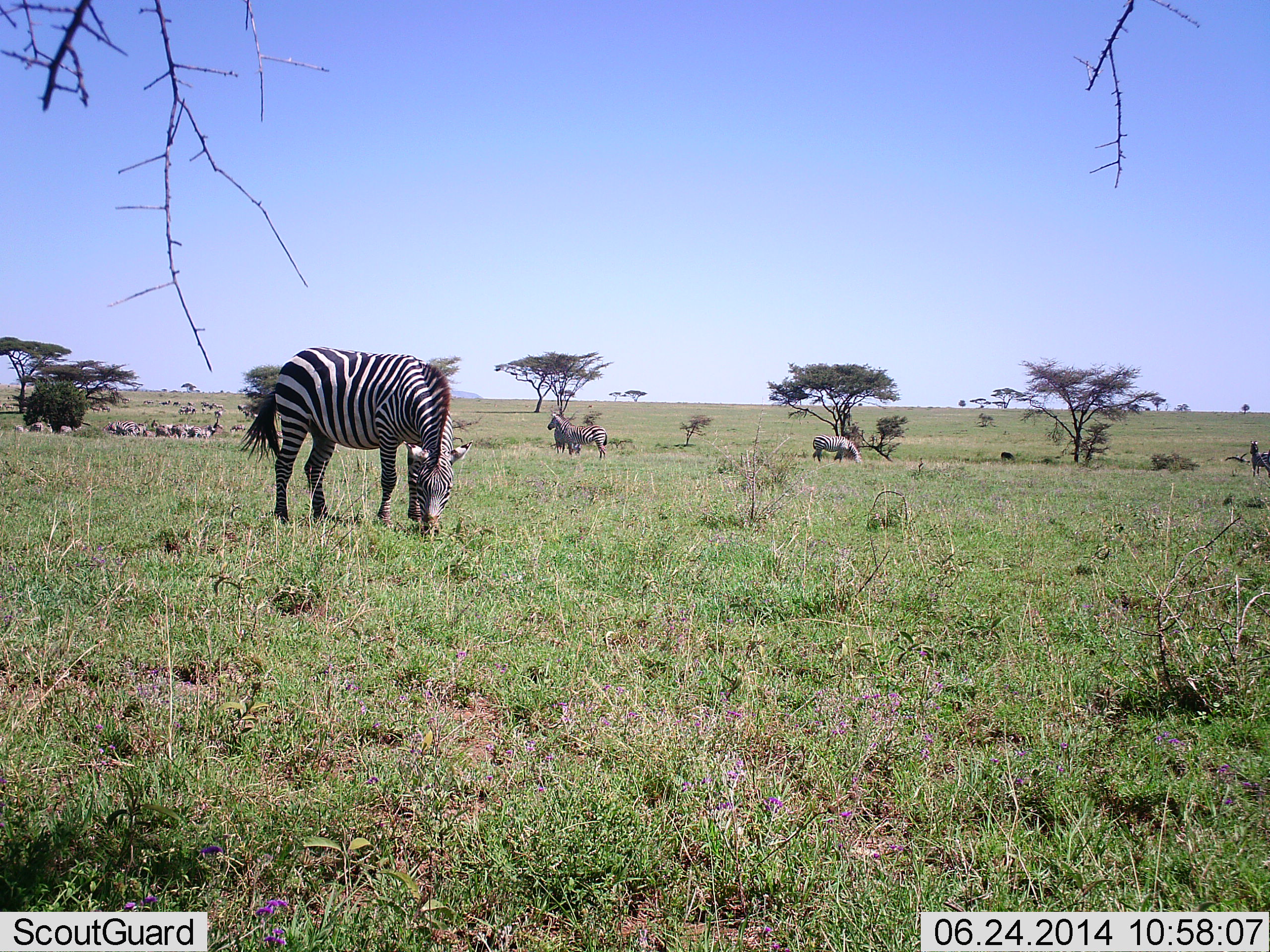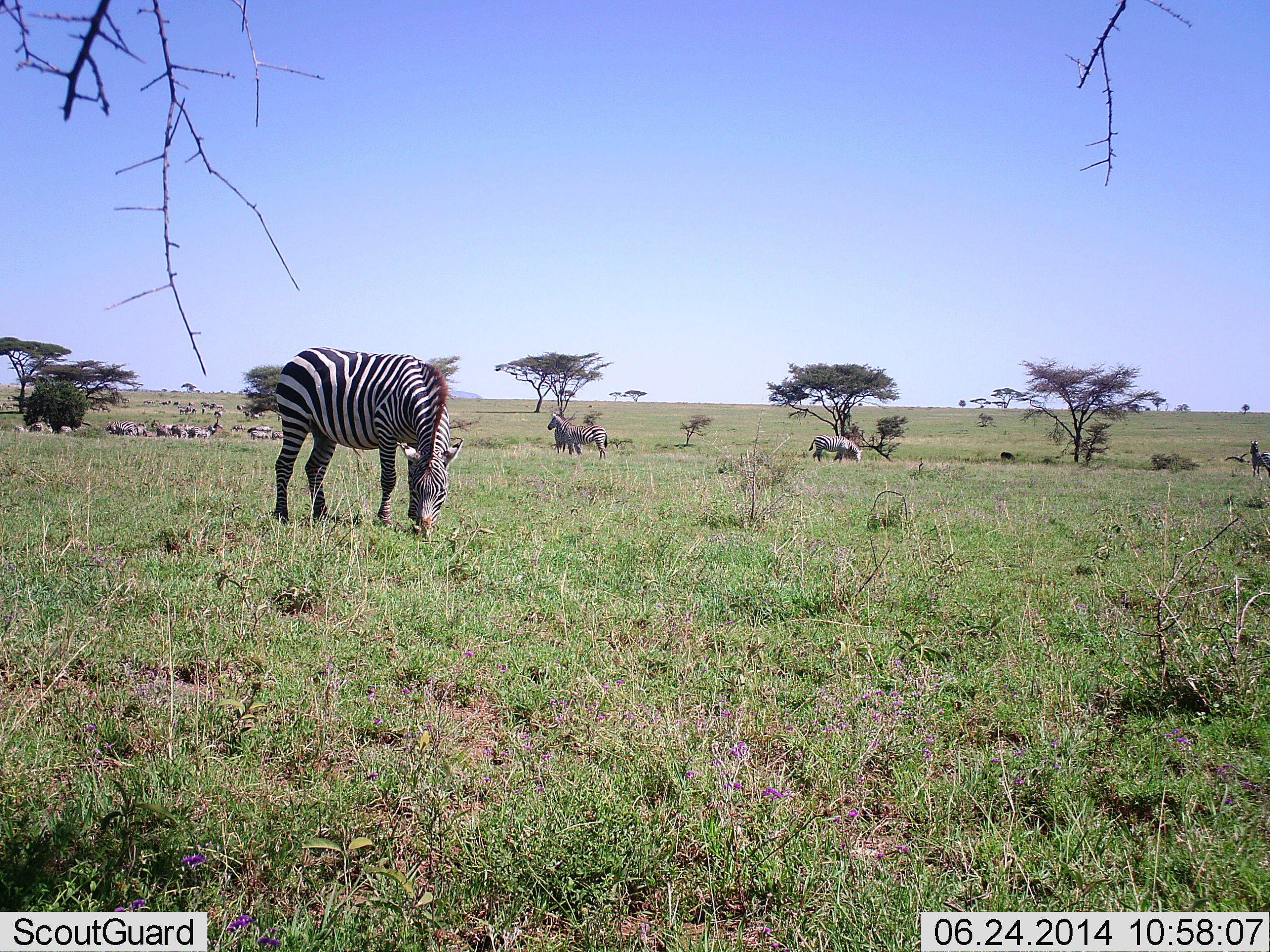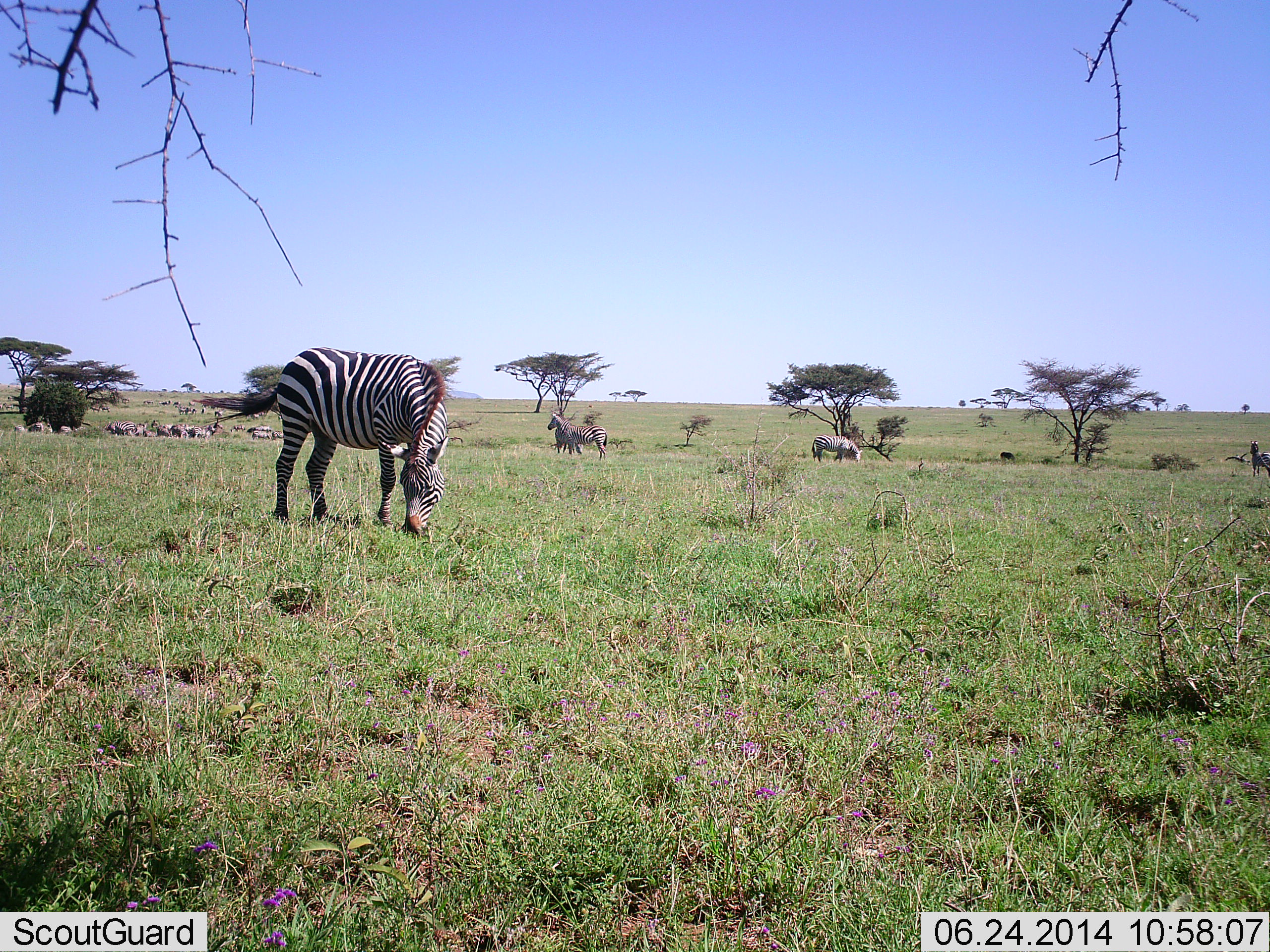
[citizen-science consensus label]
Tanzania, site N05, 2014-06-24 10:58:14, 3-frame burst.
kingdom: Animalia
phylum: Chordata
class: Mammalia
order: Perissodactyla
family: Equidae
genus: Equus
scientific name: Equus quagga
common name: plains zebra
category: zebra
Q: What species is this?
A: Zebra (plains zebra) (Equus quagga).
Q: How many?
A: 11-50.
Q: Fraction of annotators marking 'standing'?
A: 100%.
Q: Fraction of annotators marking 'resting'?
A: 9%.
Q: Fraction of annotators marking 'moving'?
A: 9%.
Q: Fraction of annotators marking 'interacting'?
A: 0%.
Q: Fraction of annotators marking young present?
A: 0%.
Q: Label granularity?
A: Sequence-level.